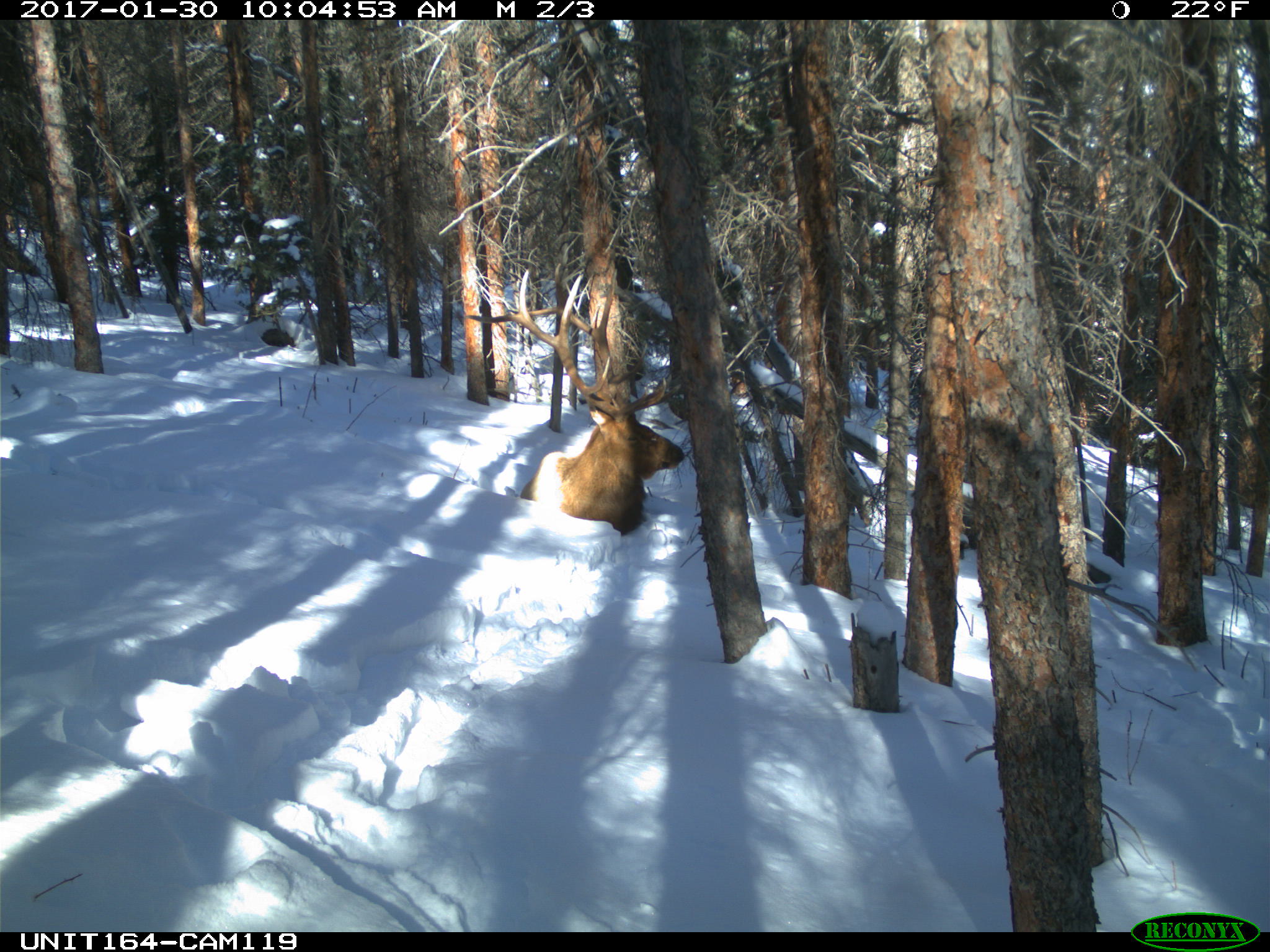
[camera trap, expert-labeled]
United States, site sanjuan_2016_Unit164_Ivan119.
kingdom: Animalia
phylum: Chordata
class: Mammalia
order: Artiodactyla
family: Cervidae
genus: Cervus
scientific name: Cervus elaphus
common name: red deer